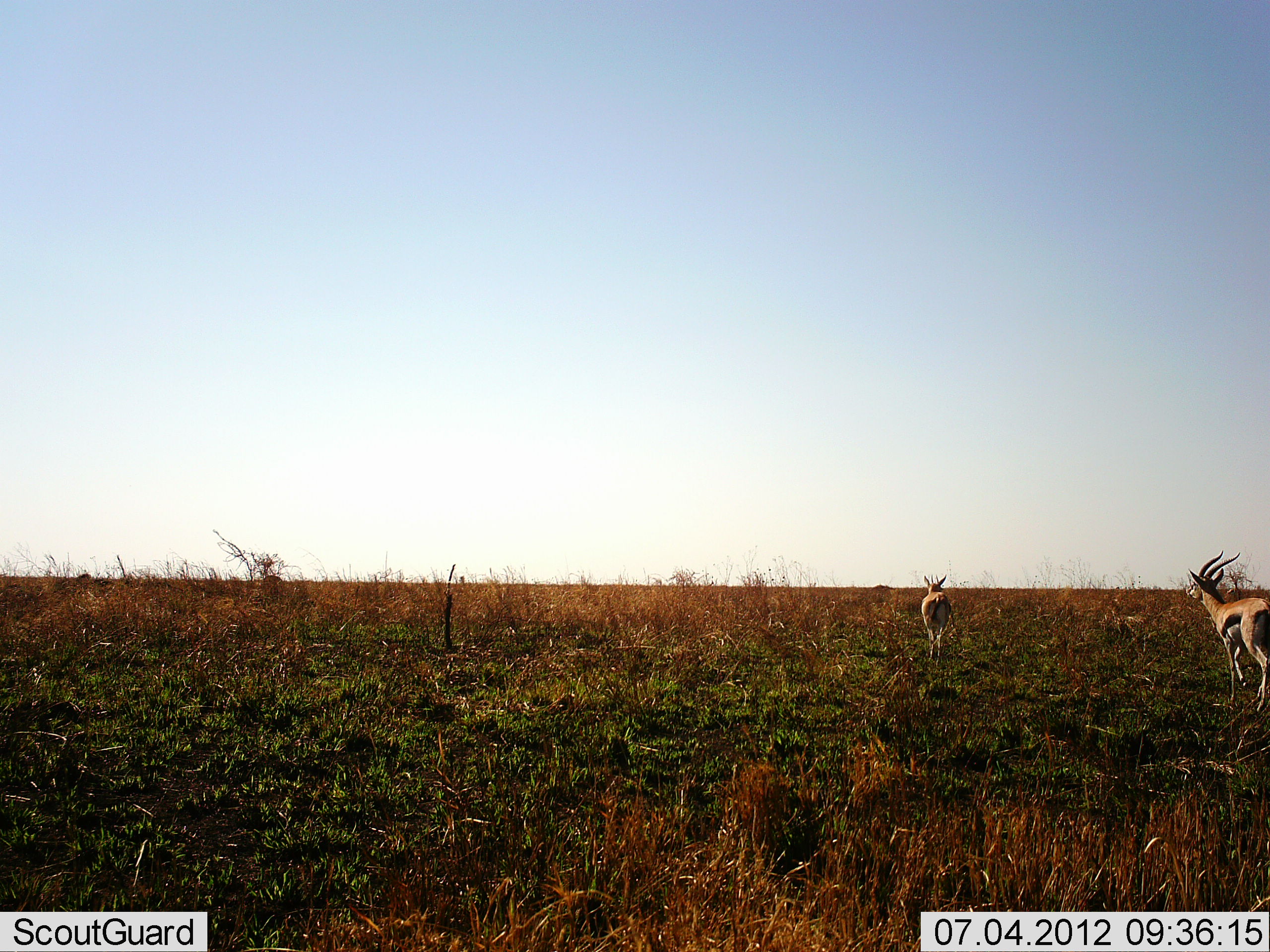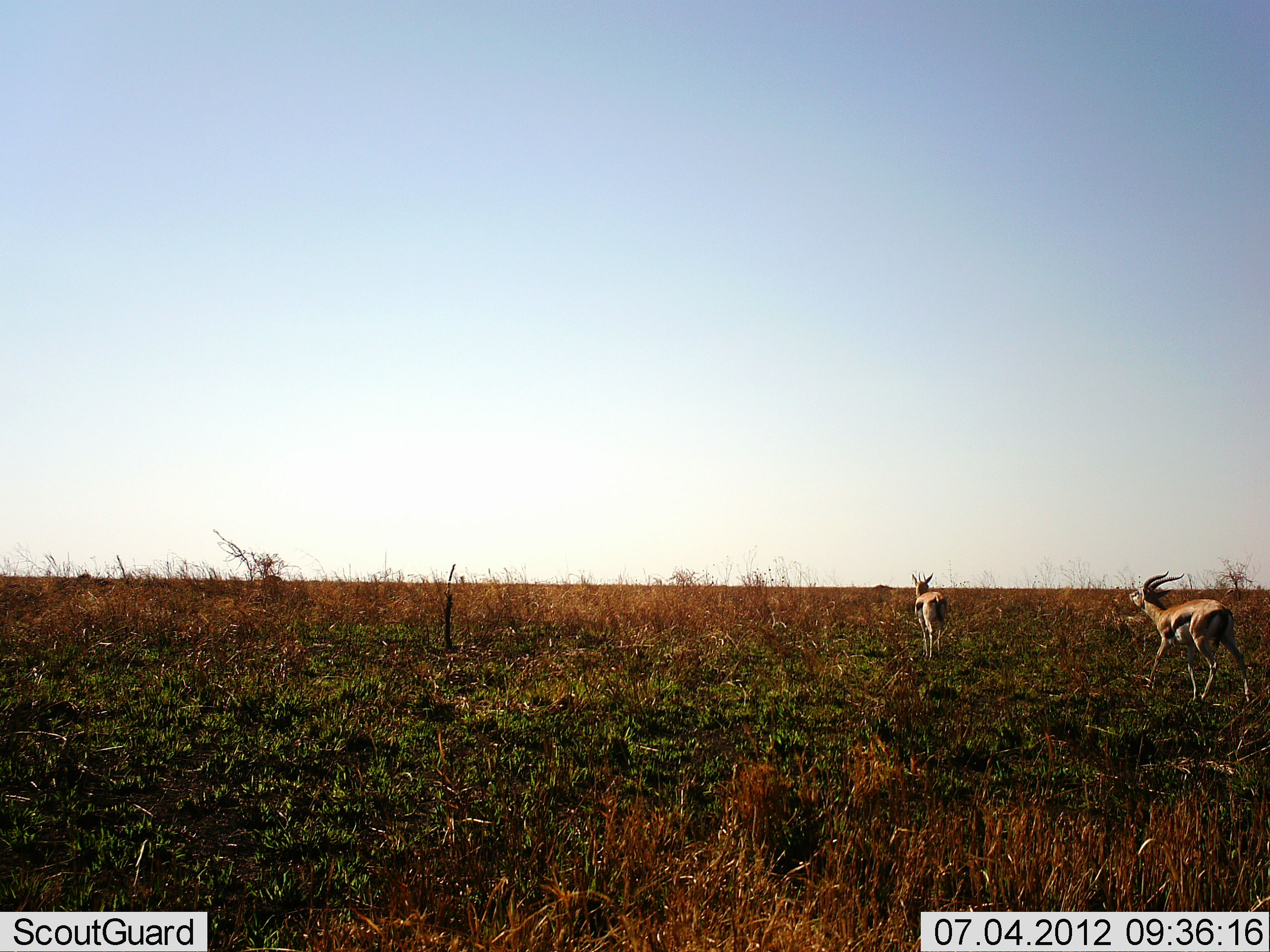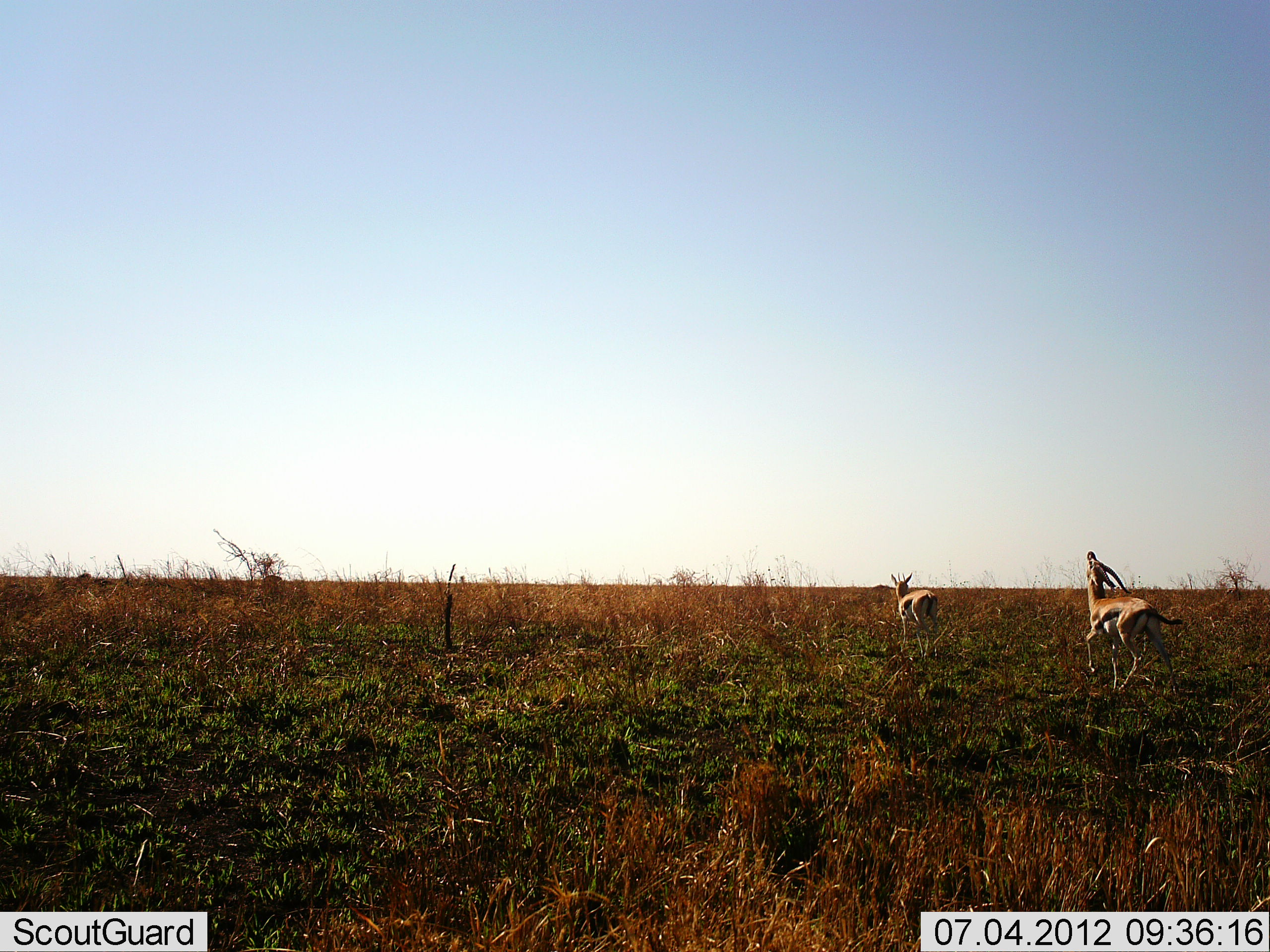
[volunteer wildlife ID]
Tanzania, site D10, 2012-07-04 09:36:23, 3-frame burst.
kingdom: Animalia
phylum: Chordata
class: Mammalia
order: Artiodactyla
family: Bovidae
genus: Eudorcas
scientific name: Eudorcas thomsonii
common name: thomson's gazelle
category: gazellethomsons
Gazellethomsons (thomson's gazelle) (Eudorcas thomsonii), count 2. Behavior (volunteer vote fractions): standing 10%, resting 0%, moving 60%, interacting 40%. Young present (vote fraction): 0%. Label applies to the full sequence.